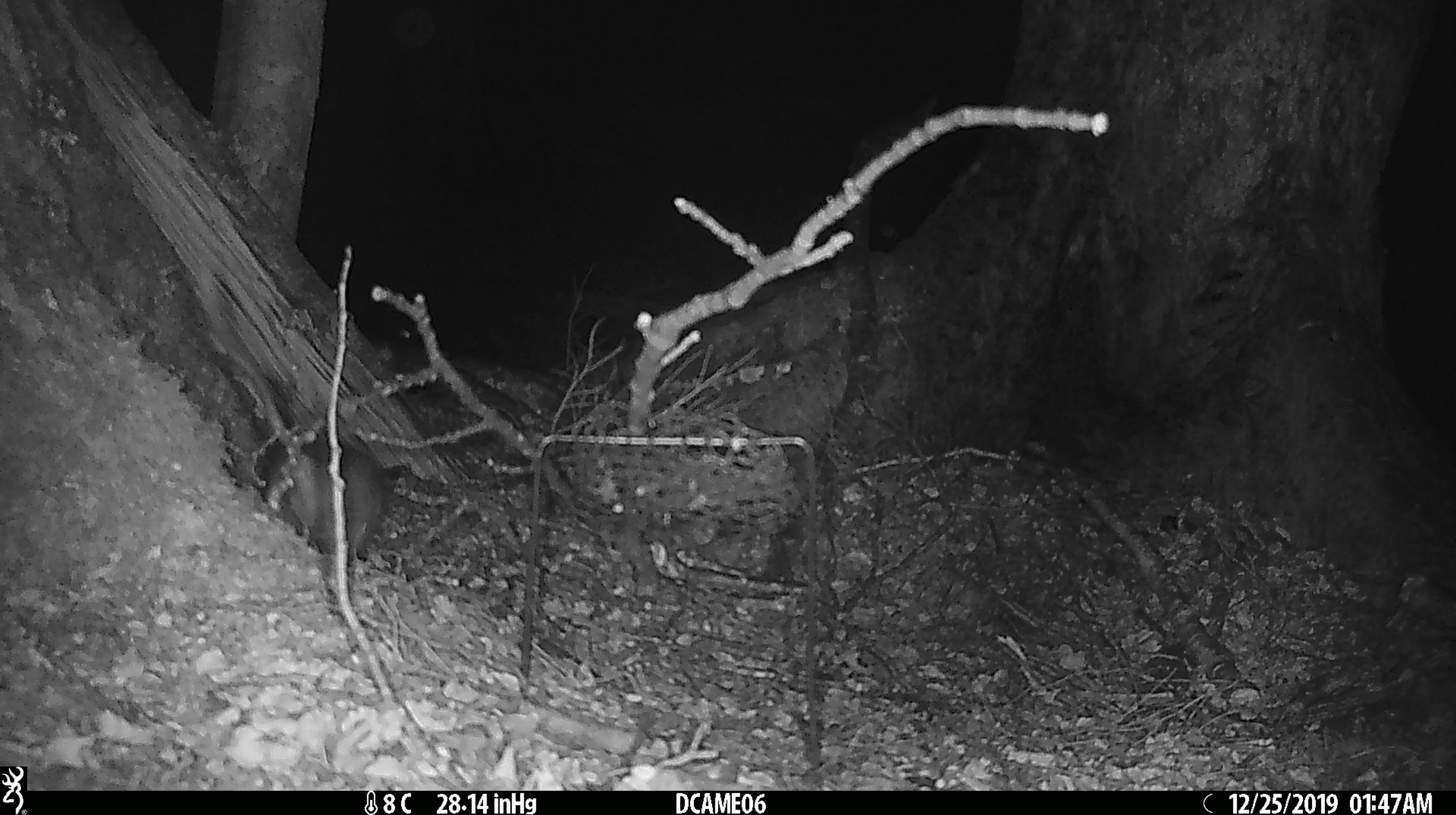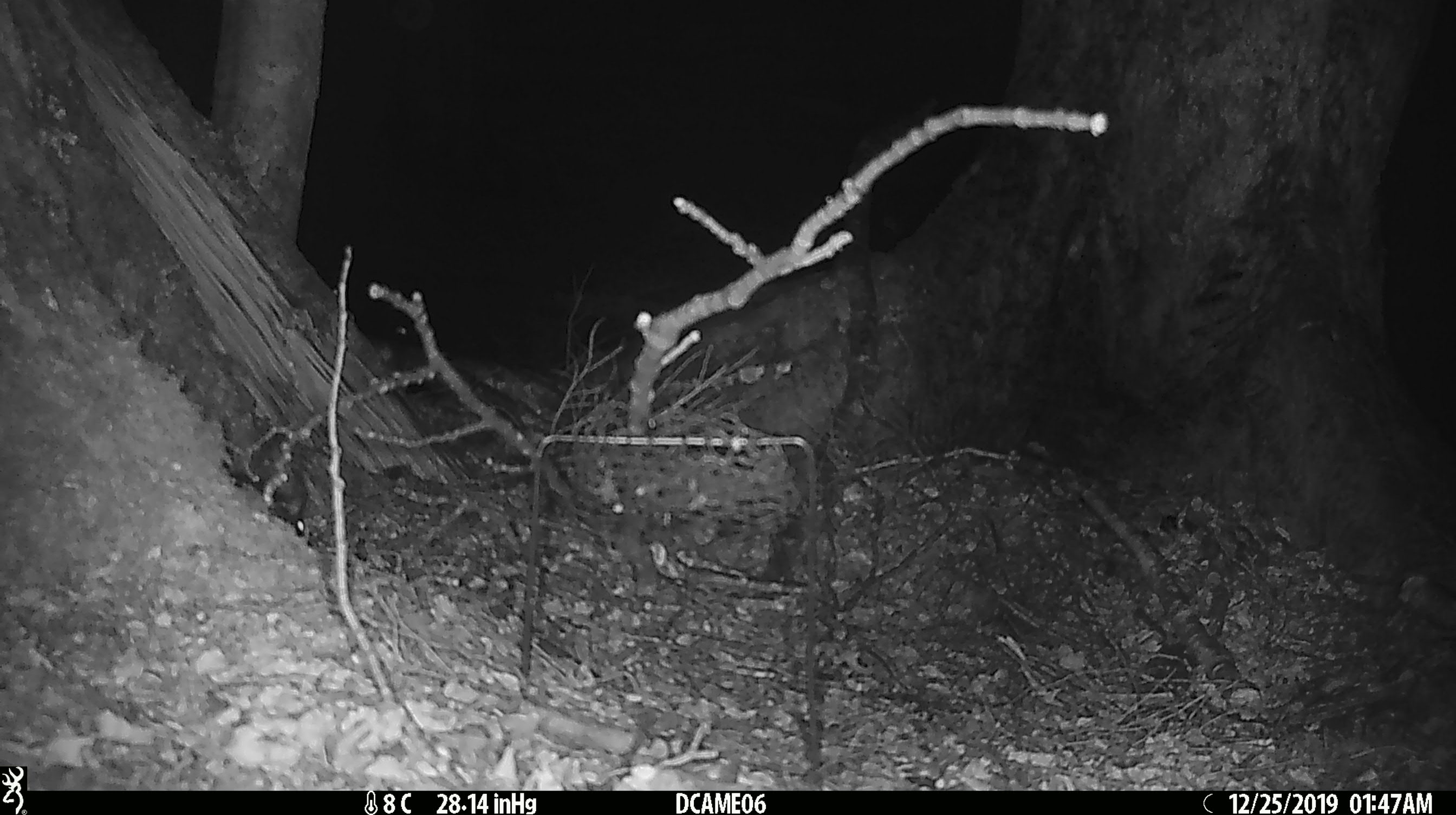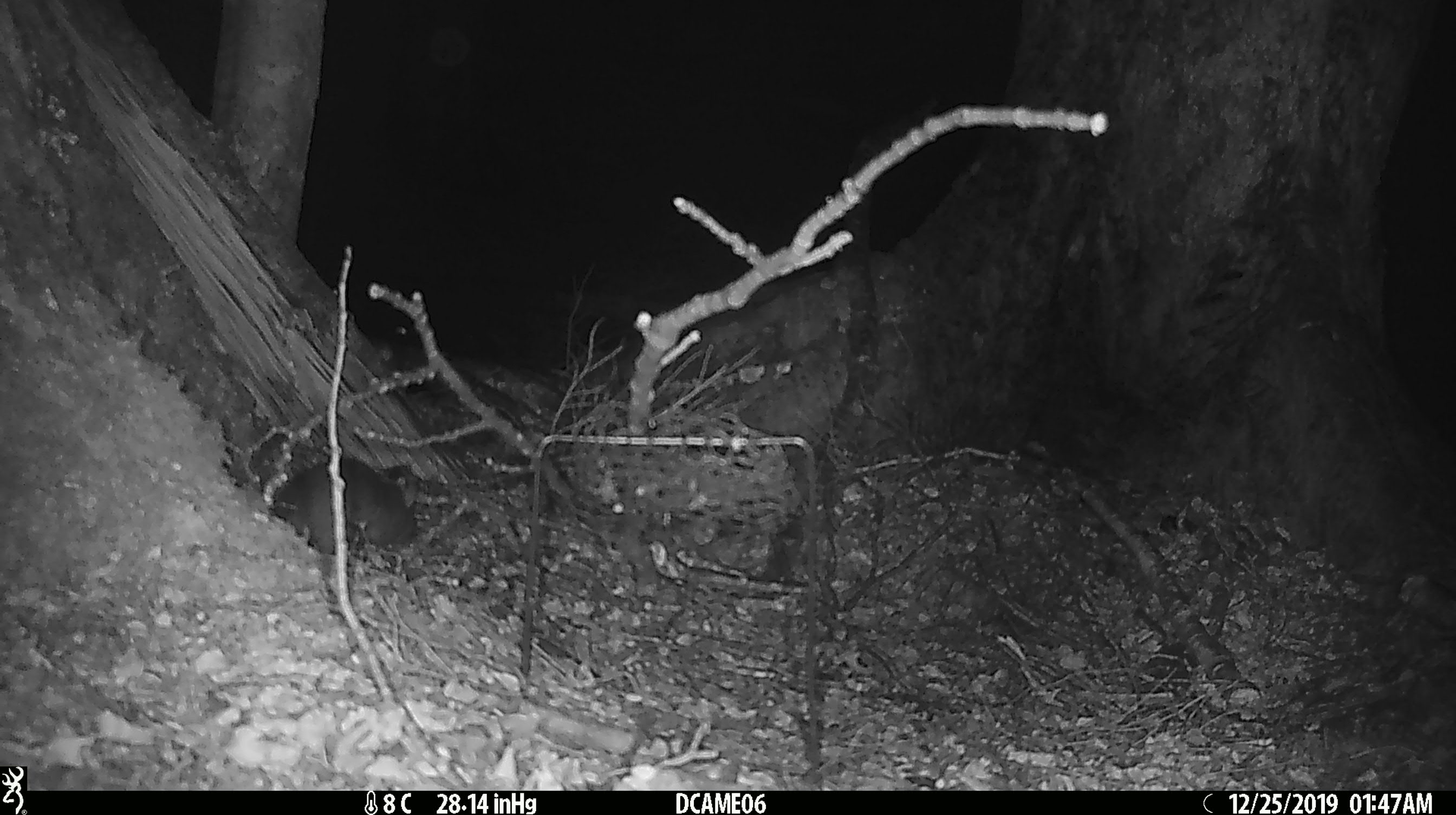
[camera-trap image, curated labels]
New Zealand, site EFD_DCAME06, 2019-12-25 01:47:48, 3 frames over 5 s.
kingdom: Animalia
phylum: Chordata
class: Mammalia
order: Rodentia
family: Muridae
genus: Rattus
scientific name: Rattus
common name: rat